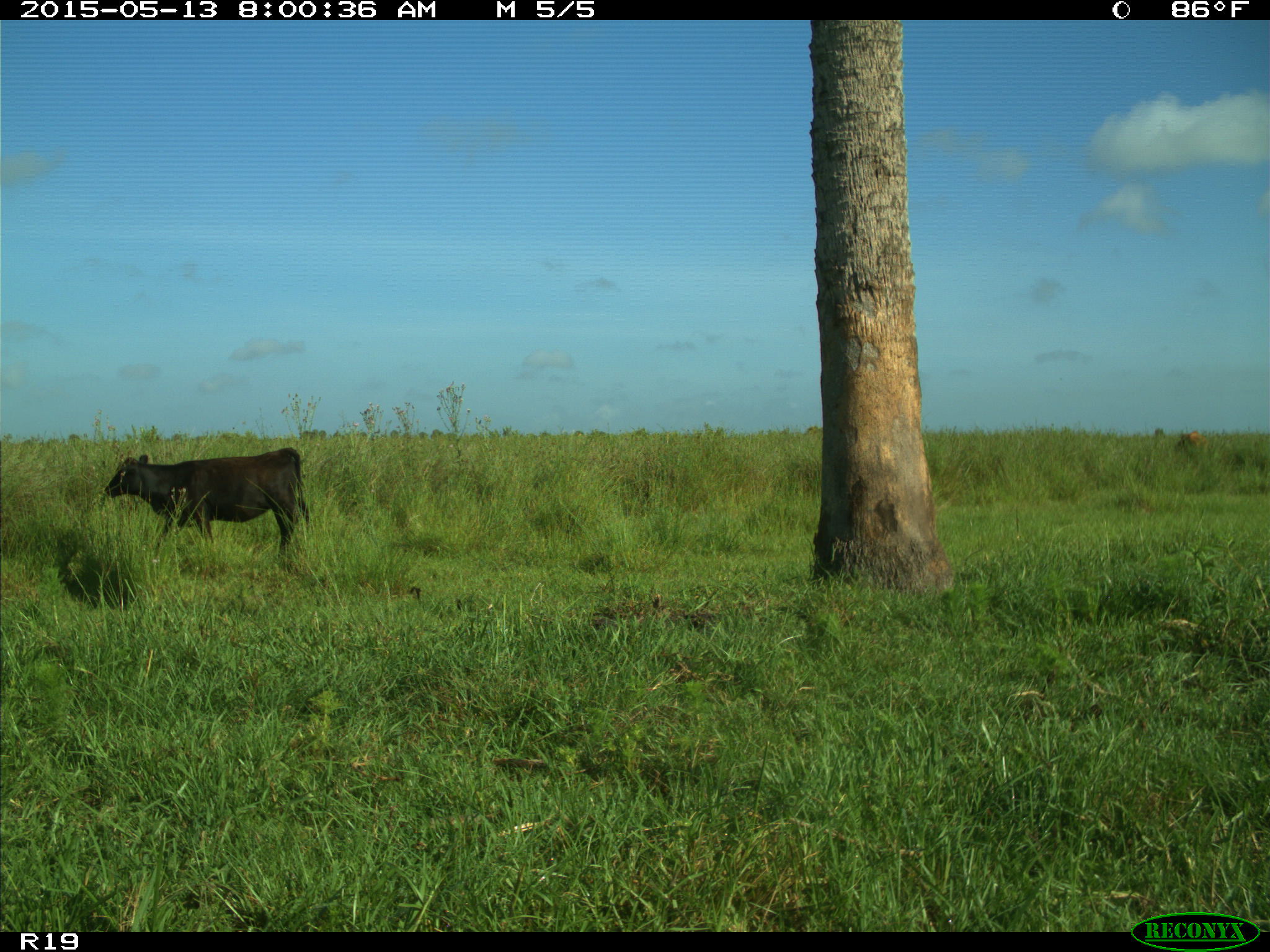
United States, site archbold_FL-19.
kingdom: Animalia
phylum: Chordata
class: Mammalia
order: Artiodactyla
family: Bovidae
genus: Bos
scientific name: Bos taurus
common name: domestic cow